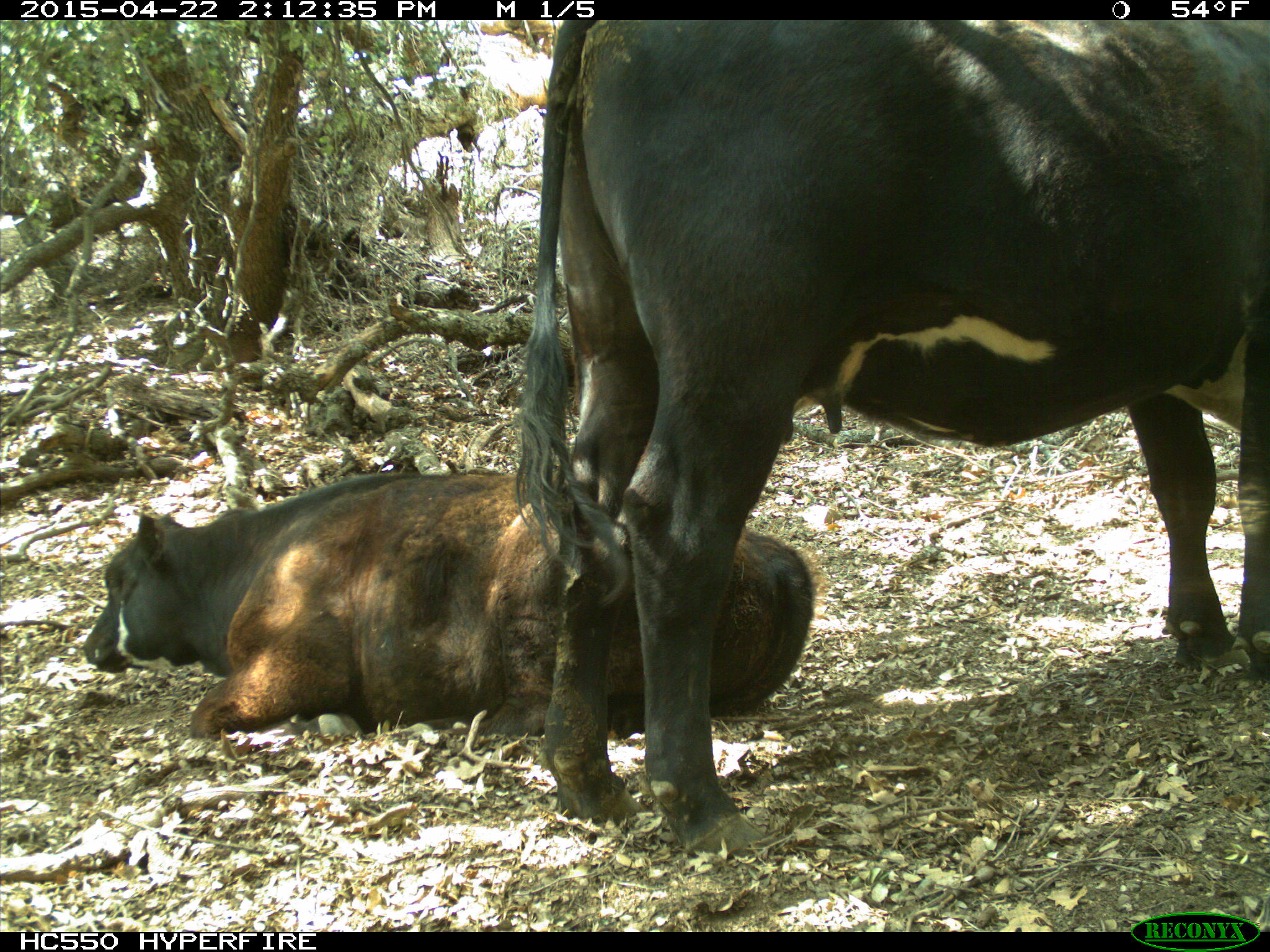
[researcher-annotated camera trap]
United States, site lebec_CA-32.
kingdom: Animalia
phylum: Chordata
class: Mammalia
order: Artiodactyla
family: Bovidae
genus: Bos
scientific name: Bos taurus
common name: domestic cow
Bos taurus (domestic cow).